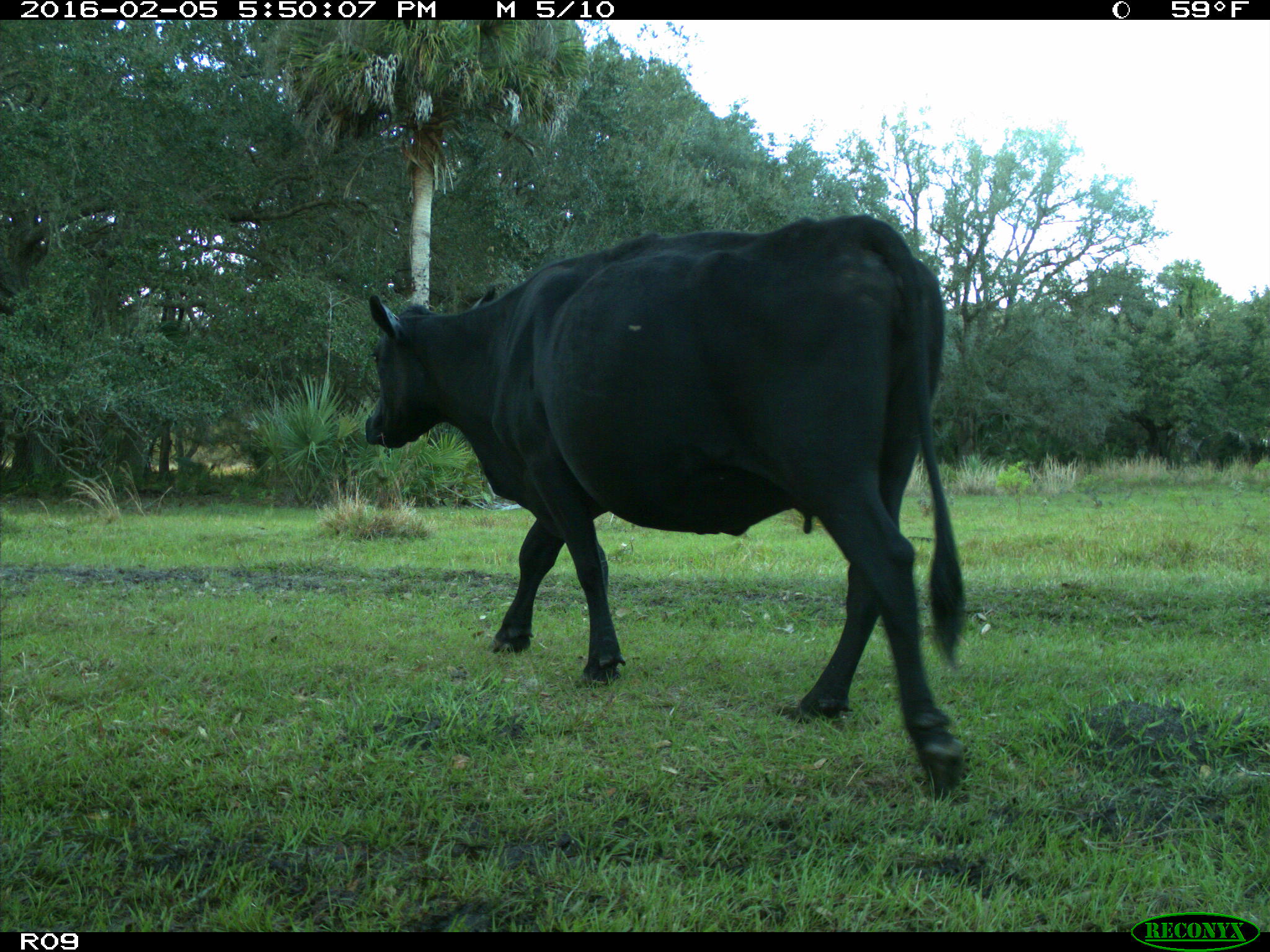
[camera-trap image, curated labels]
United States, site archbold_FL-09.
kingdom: Animalia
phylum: Chordata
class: Mammalia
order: Artiodactyla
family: Bovidae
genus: Bos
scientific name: Bos taurus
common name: domestic cow